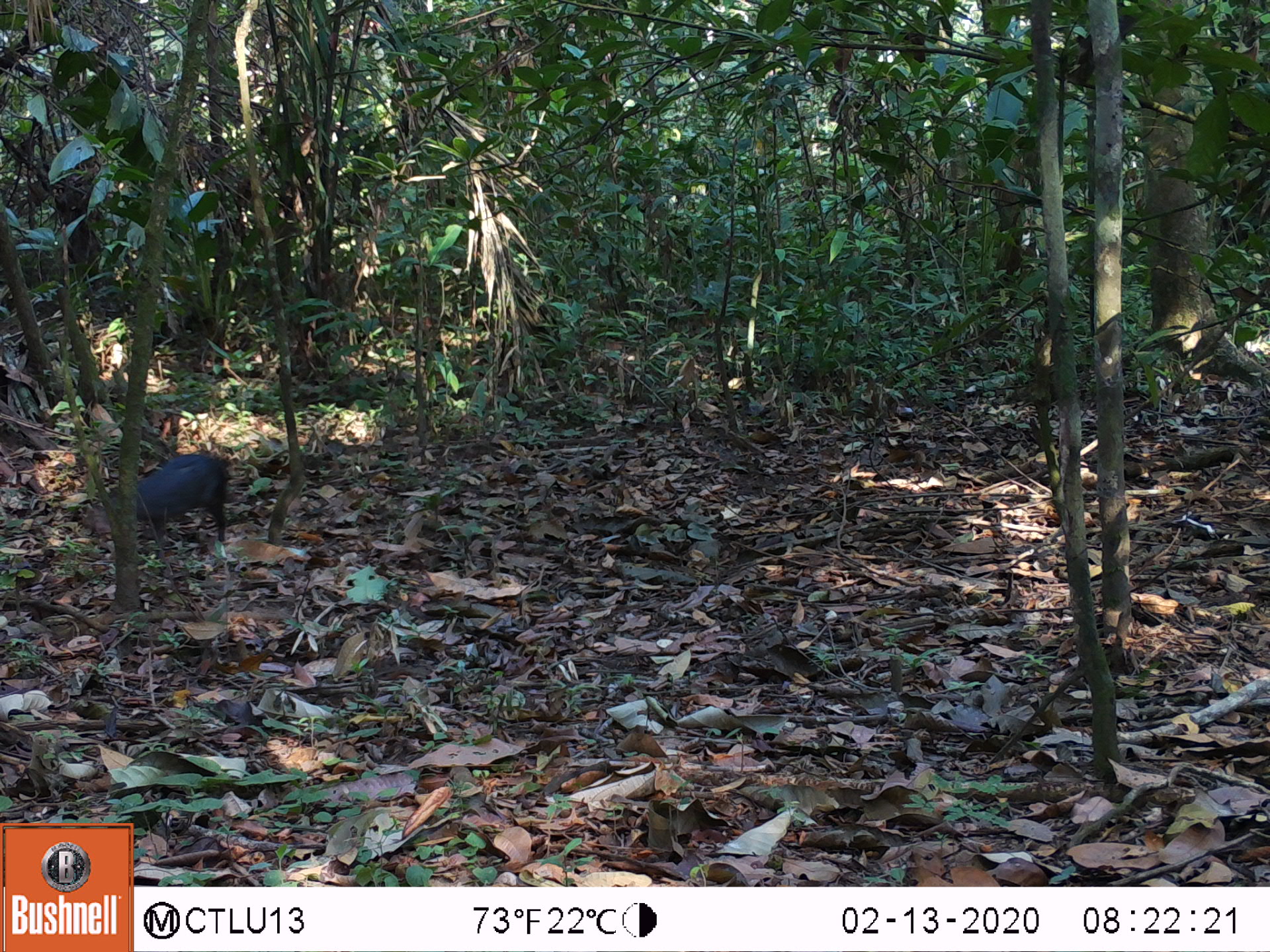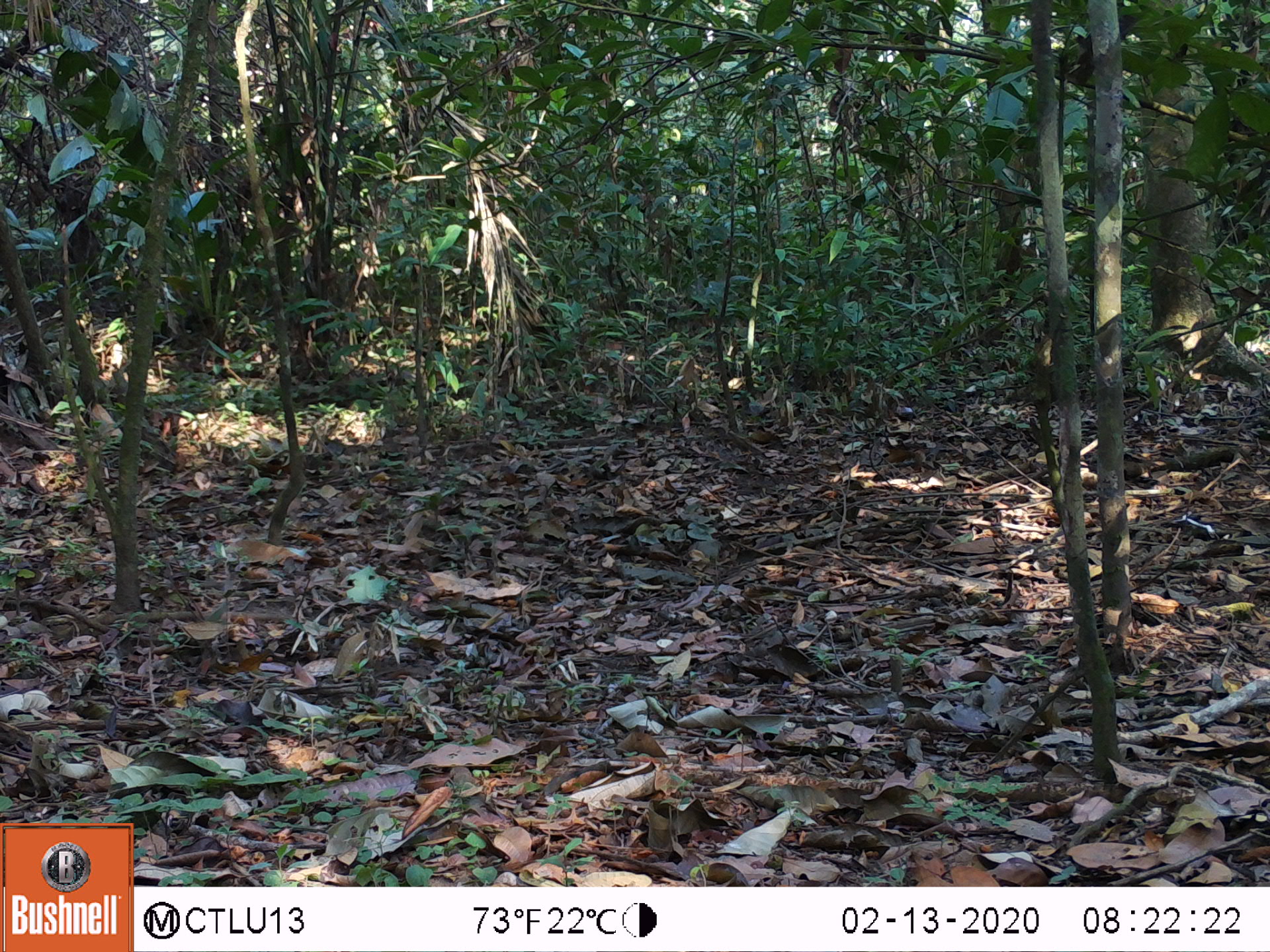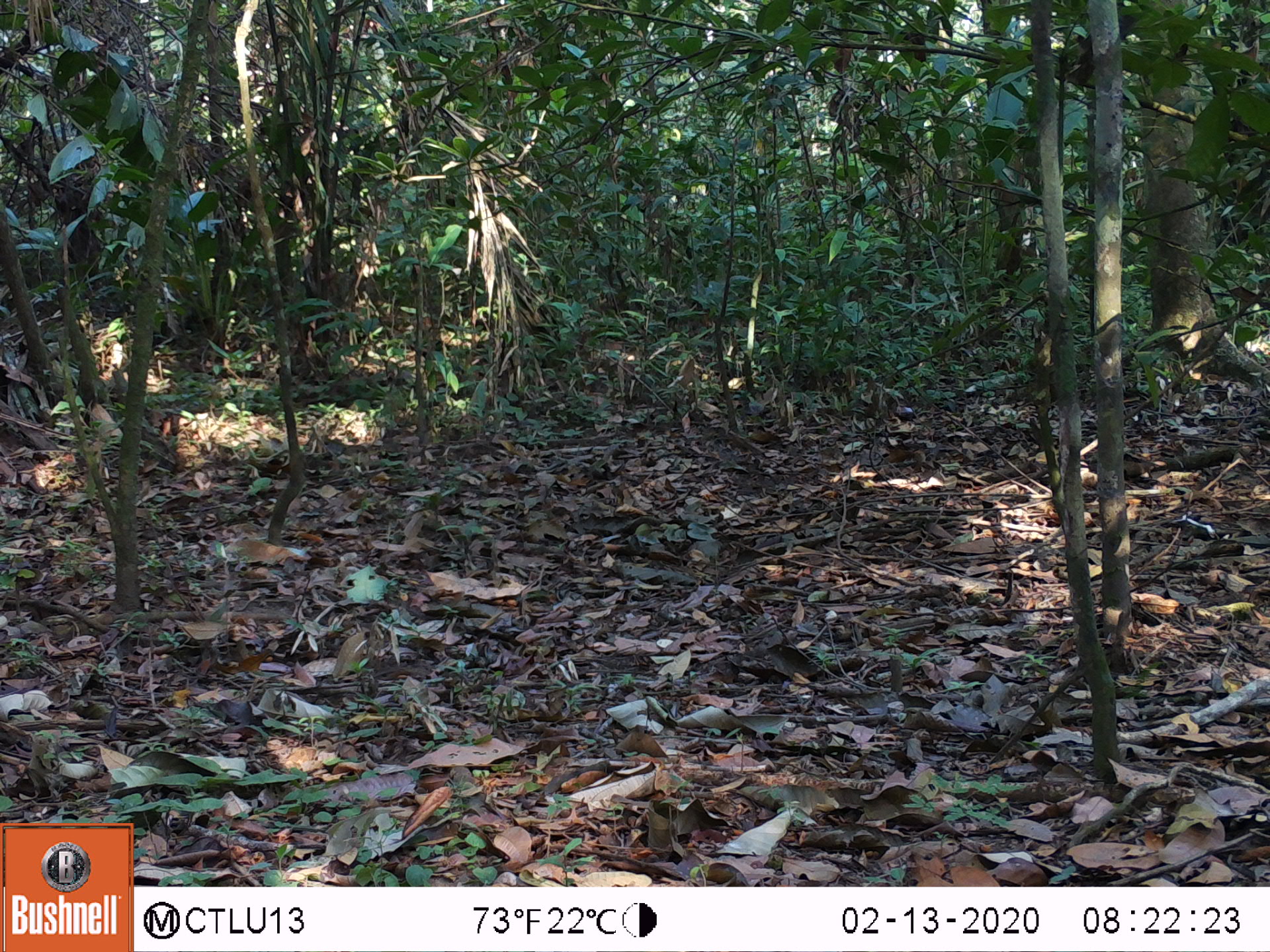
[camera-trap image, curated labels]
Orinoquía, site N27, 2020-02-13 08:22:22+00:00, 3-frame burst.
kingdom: Animalia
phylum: Chordata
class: Mammalia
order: Rodentia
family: Dasyproctidae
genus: Dasyprocta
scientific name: Dasyprocta fuliginosa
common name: black agouti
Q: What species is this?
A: Black agouti (Dasyprocta fuliginosa).